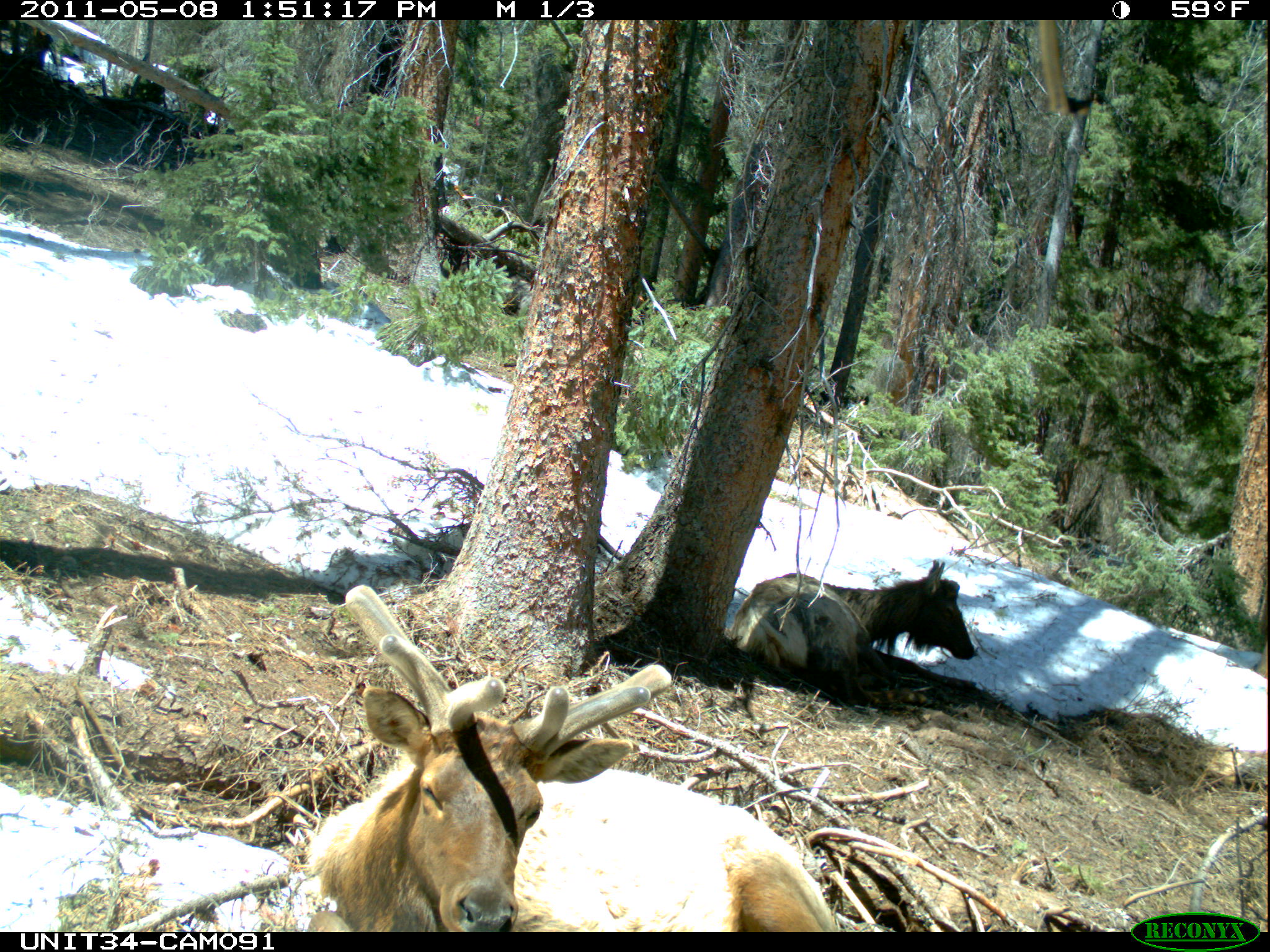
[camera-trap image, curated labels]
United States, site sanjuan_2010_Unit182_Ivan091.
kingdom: Animalia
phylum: Chordata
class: Mammalia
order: Artiodactyla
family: Cervidae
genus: Cervus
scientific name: Cervus elaphus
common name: red deer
Cervus elaphus (red deer).